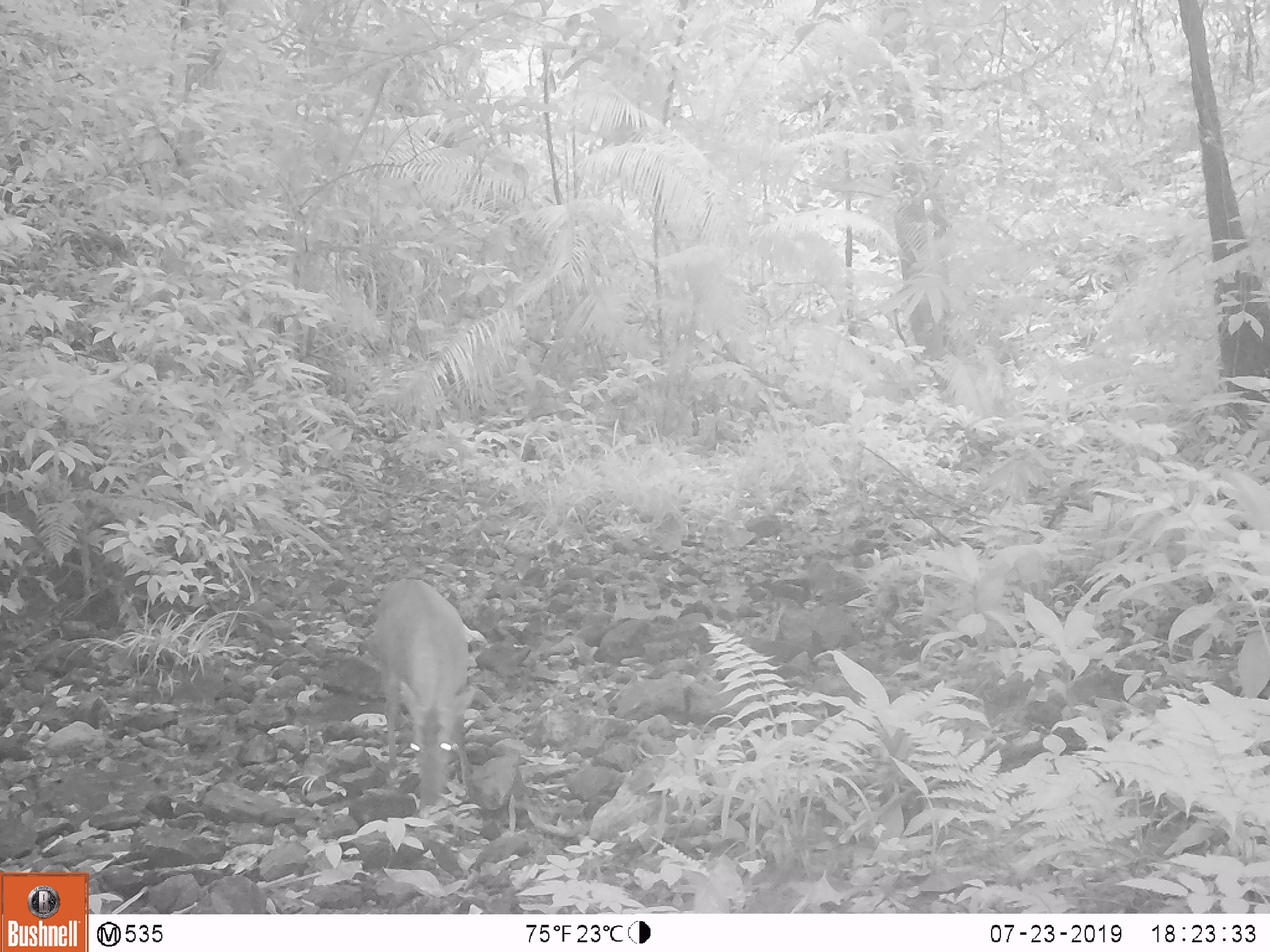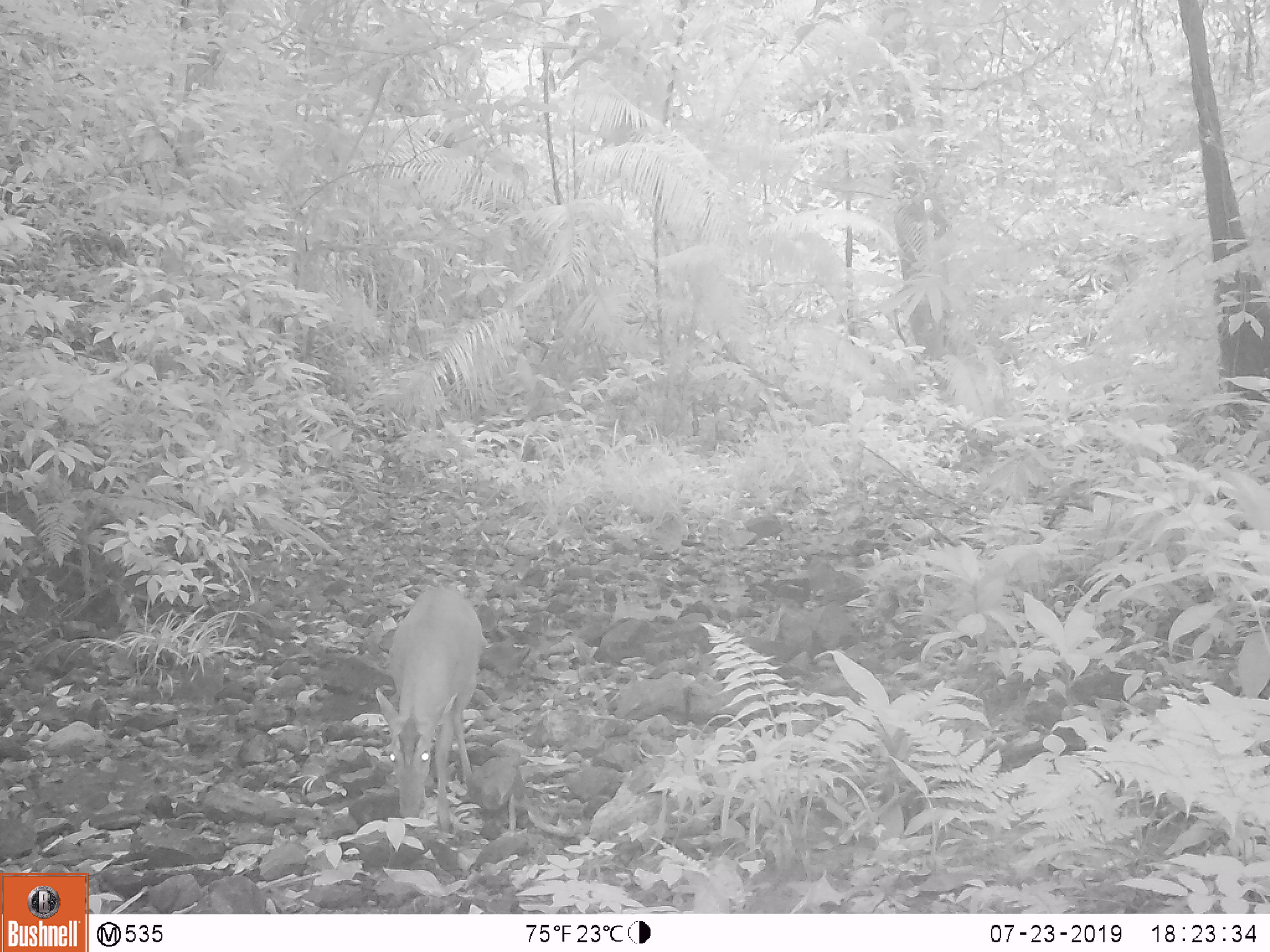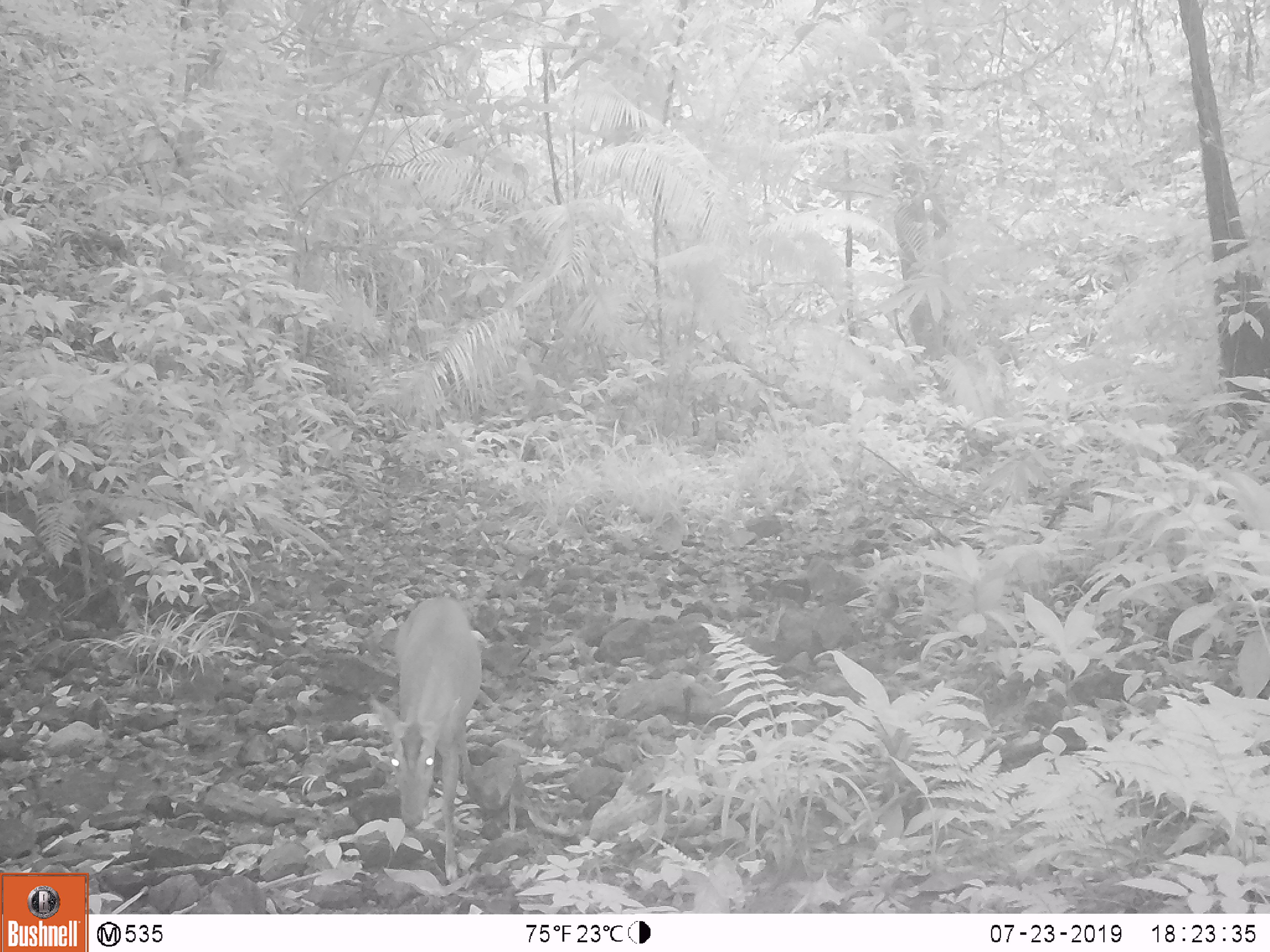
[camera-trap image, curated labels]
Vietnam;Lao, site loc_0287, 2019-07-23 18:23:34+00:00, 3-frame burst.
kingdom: Animalia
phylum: Chordata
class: Mammalia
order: Artiodactyla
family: Cervidae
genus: Muntiacus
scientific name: Muntiacus vuquangensis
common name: large-antlered muntjac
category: large antlered muntjac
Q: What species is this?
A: Large antlered muntjac (large-antlered muntjac) (Muntiacus vuquangensis).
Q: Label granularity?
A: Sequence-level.